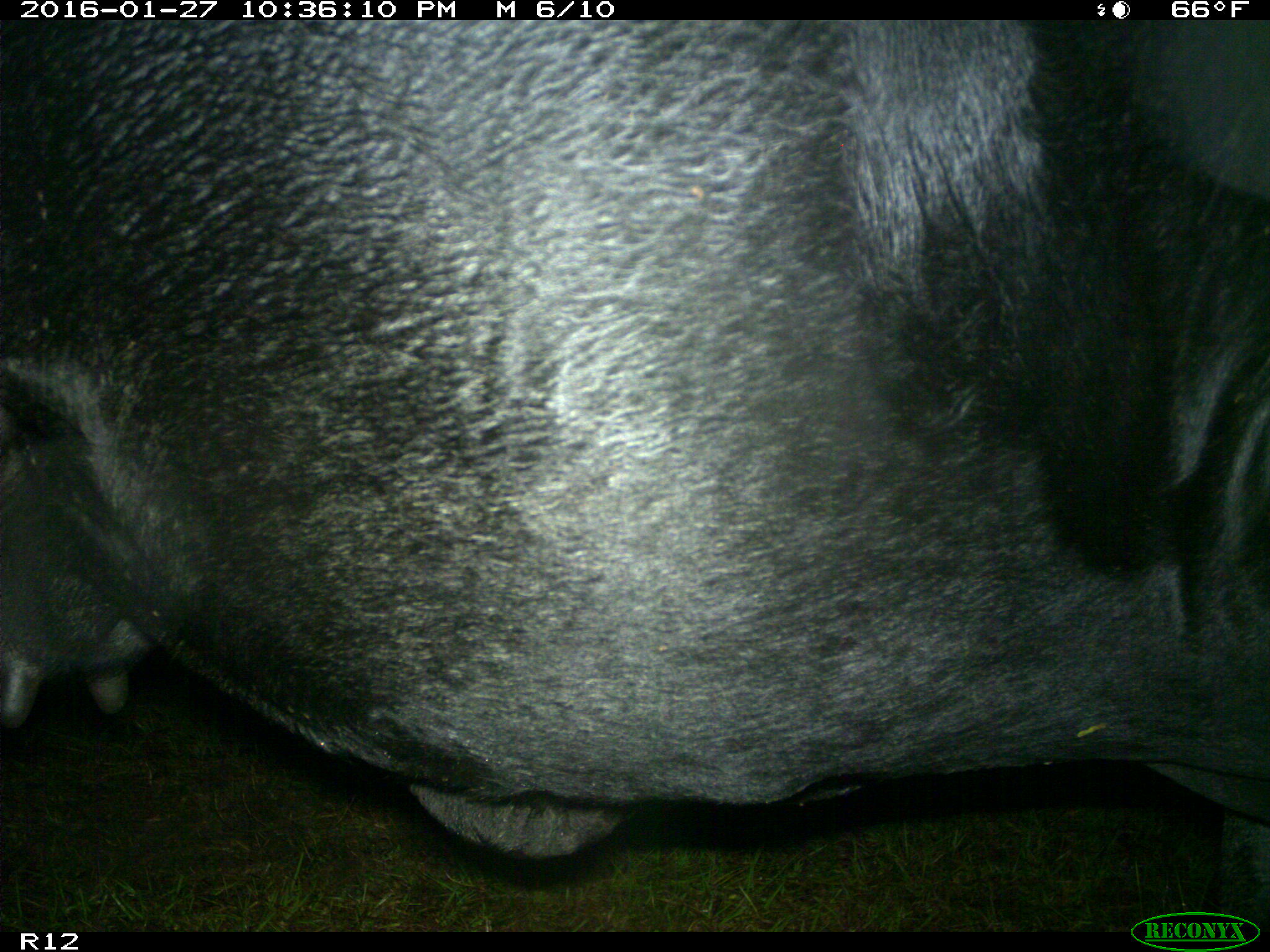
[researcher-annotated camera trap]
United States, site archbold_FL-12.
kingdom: Animalia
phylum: Chordata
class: Mammalia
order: Artiodactyla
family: Bovidae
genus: Bos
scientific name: Bos taurus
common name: domestic cow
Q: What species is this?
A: Bos taurus (domestic cow).